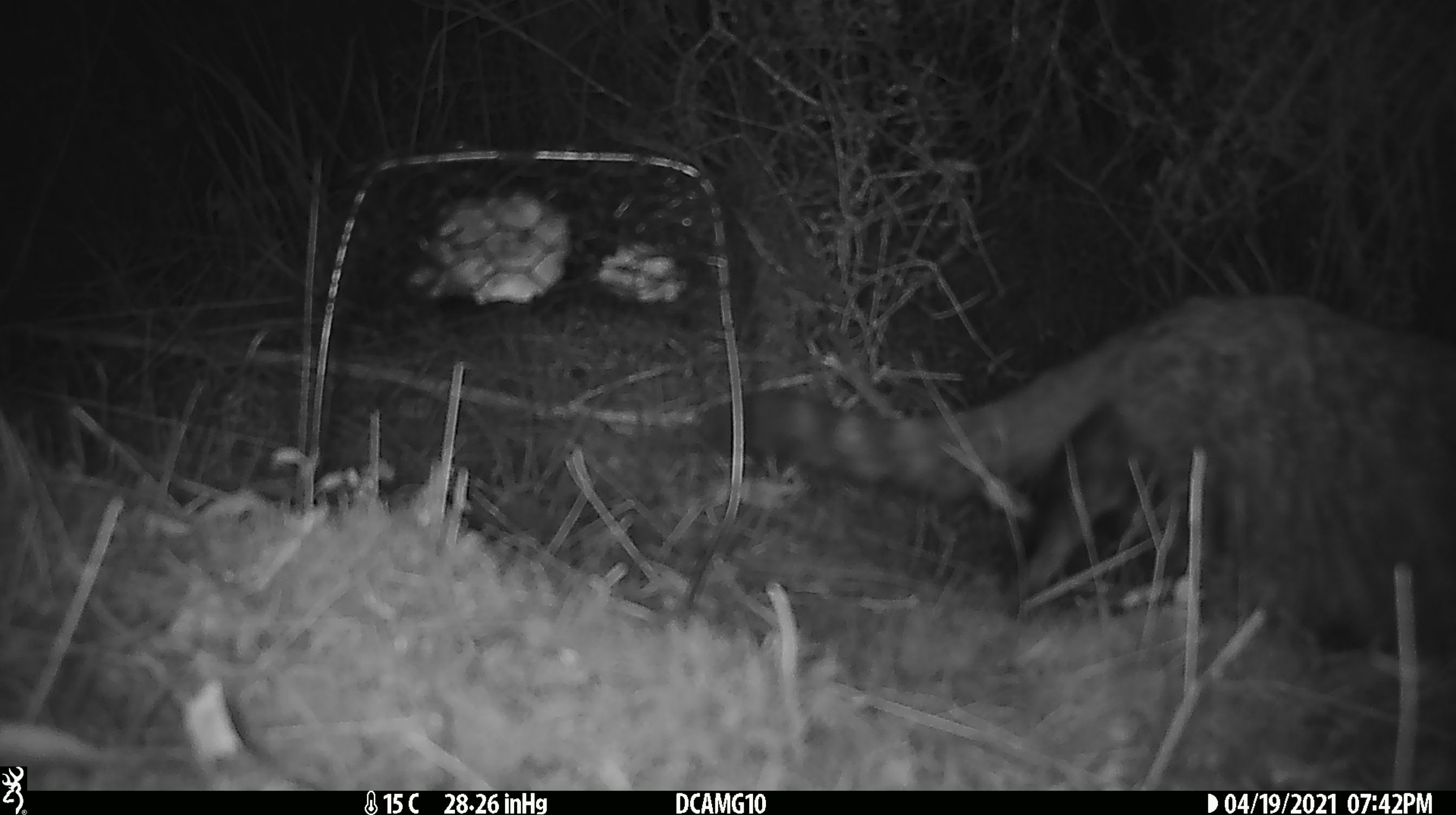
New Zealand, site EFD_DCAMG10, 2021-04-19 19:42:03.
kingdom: Animalia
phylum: Chordata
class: Mammalia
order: Carnivora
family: Felidae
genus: Felis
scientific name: Felis catus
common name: domestic cat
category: cat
Cat (domestic cat) (Felis catus).